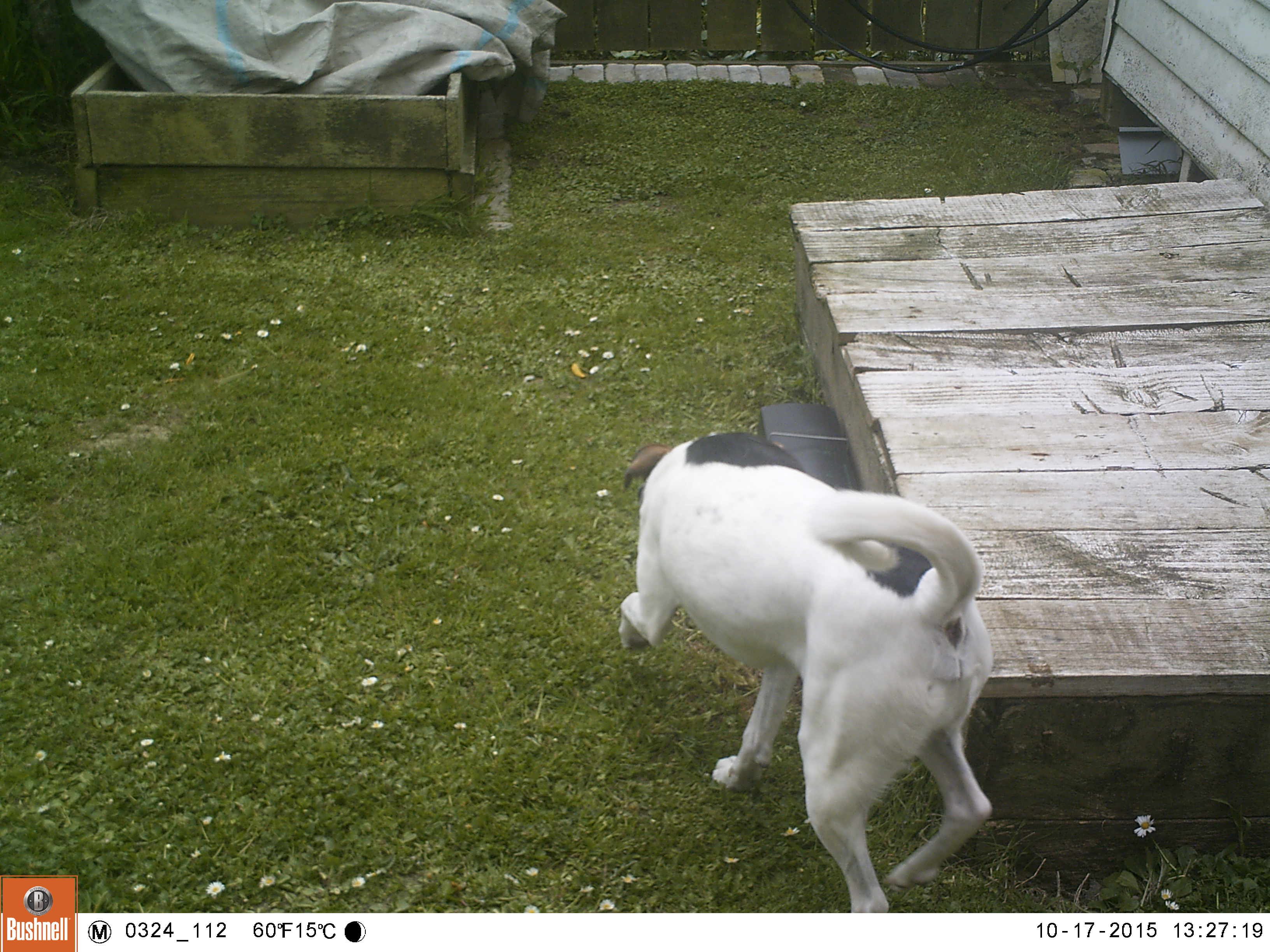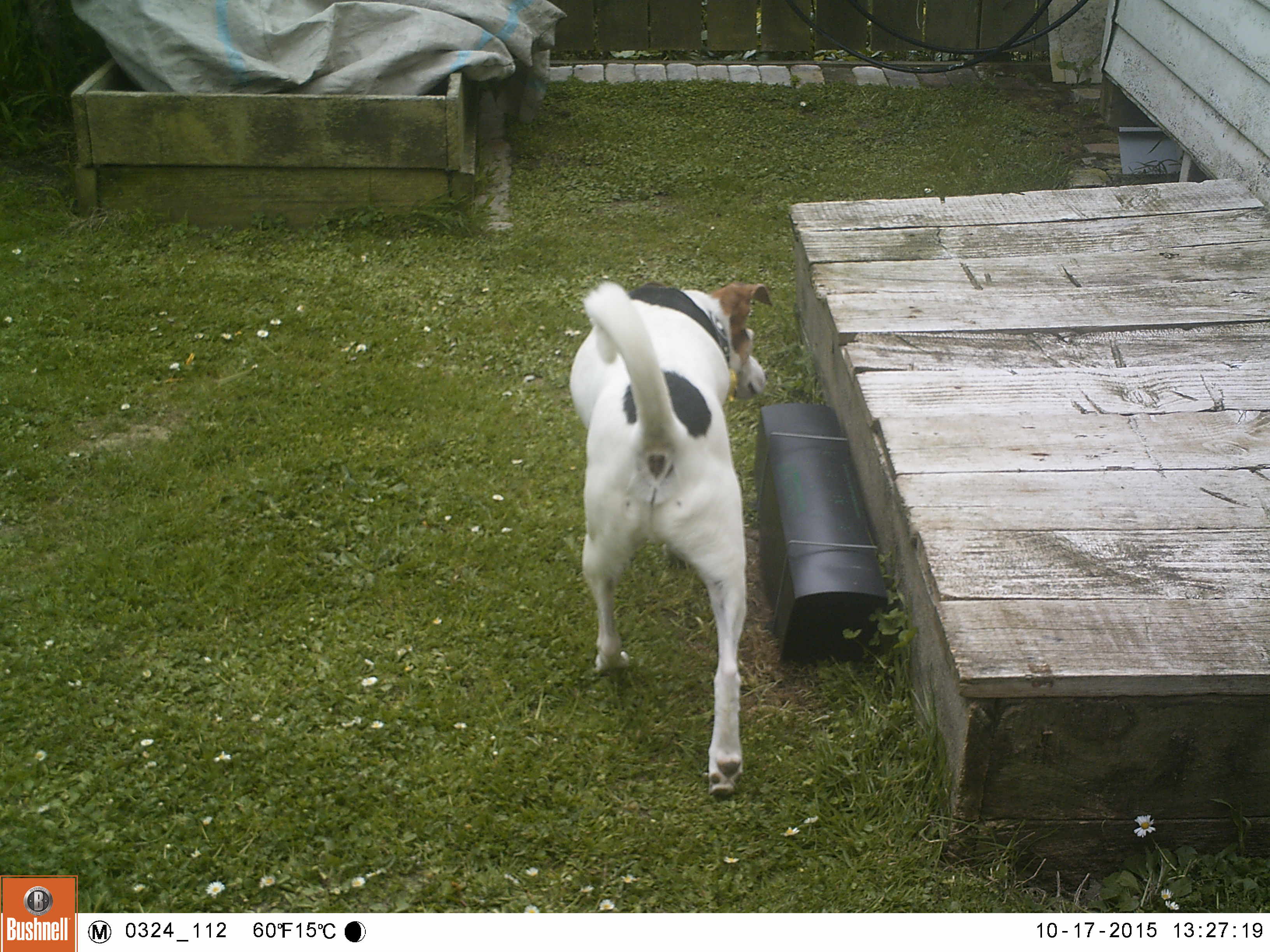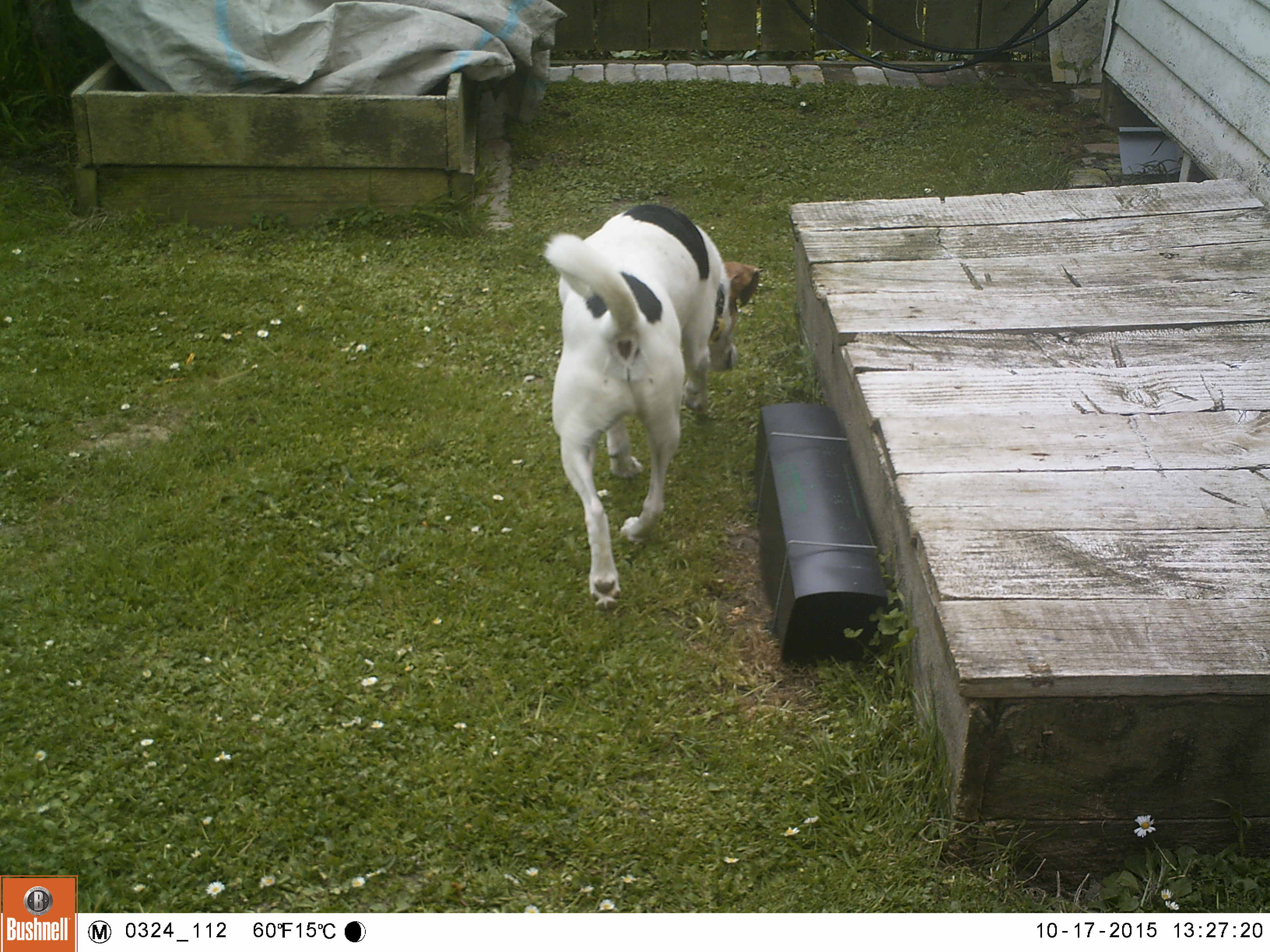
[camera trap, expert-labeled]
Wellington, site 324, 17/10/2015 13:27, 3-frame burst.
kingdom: Animalia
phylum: Chordata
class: Mammalia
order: Carnivora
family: Canidae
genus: Canis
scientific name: Canis familiaris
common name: dog